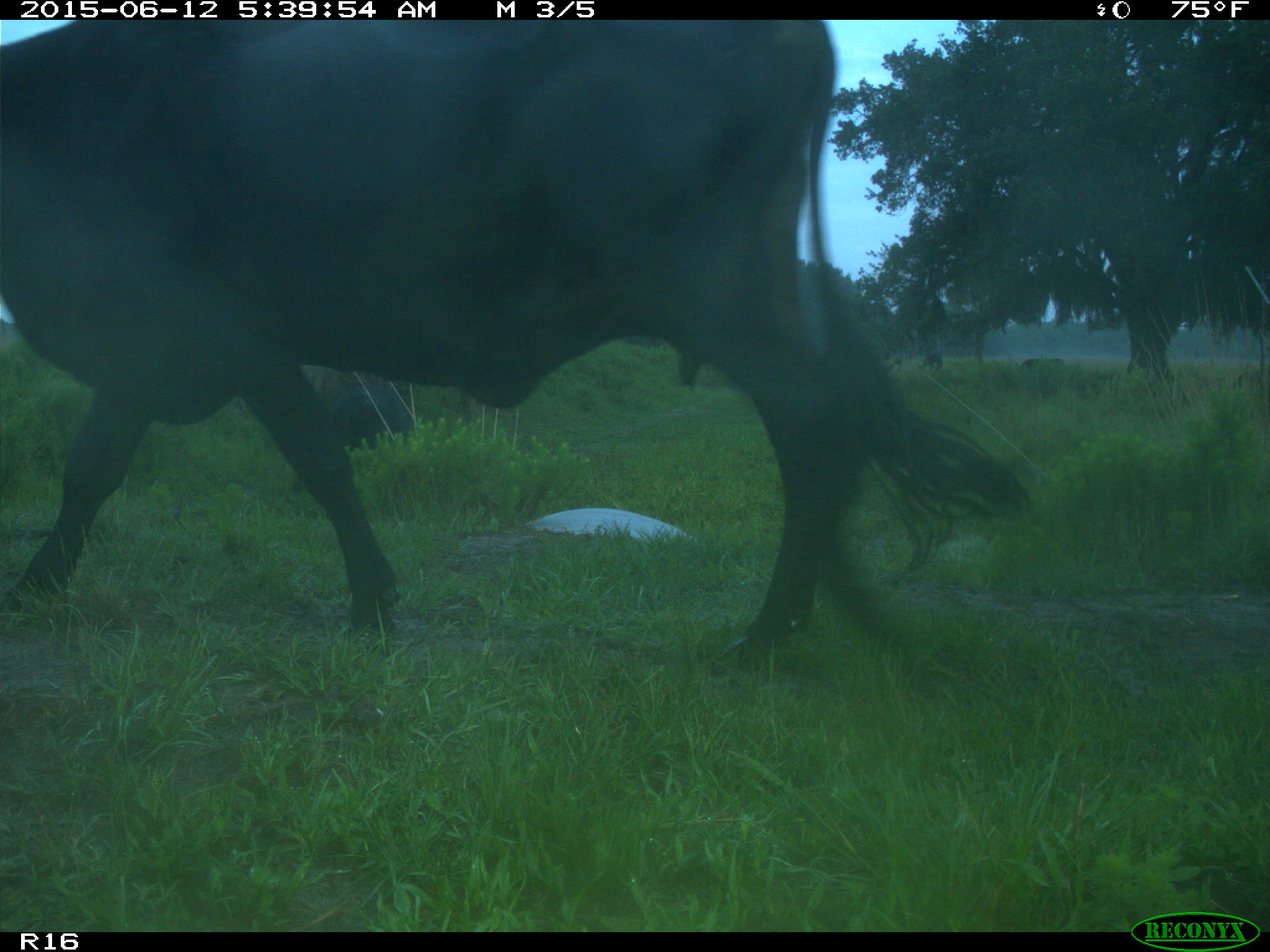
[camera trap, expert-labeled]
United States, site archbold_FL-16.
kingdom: Animalia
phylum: Chordata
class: Mammalia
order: Artiodactyla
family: Bovidae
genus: Bos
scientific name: Bos taurus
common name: domestic cow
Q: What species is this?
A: Bos taurus (domestic cow).